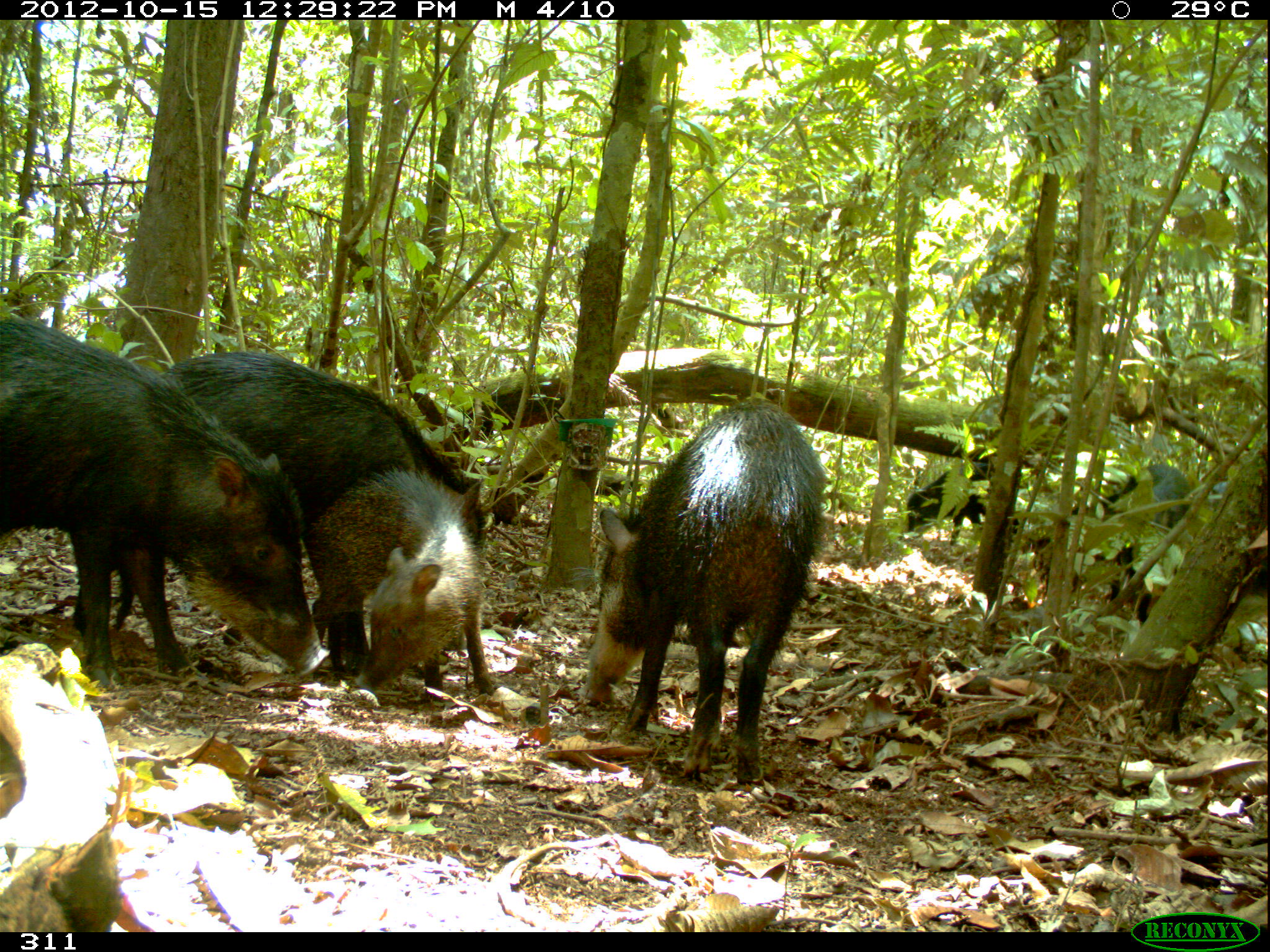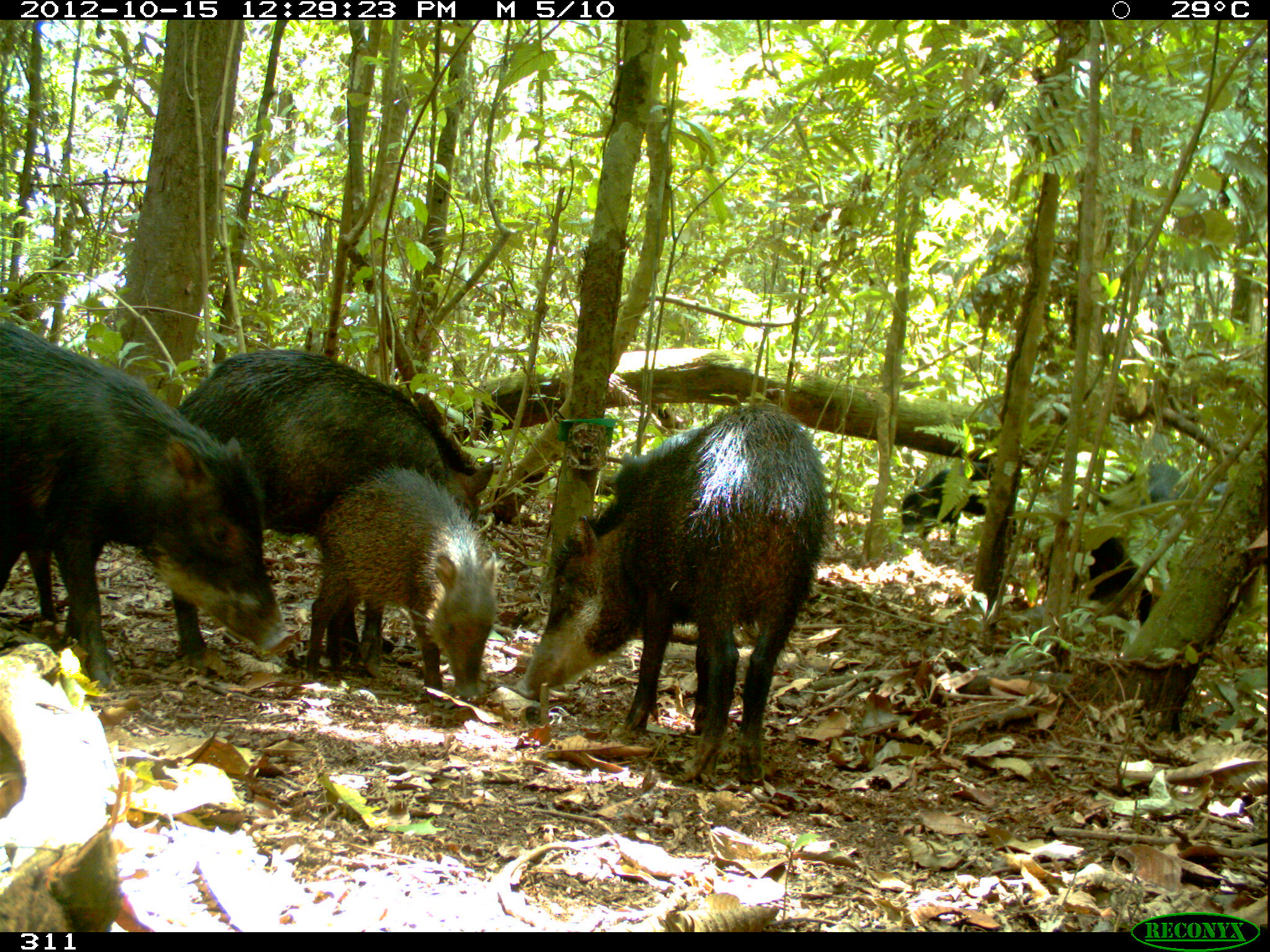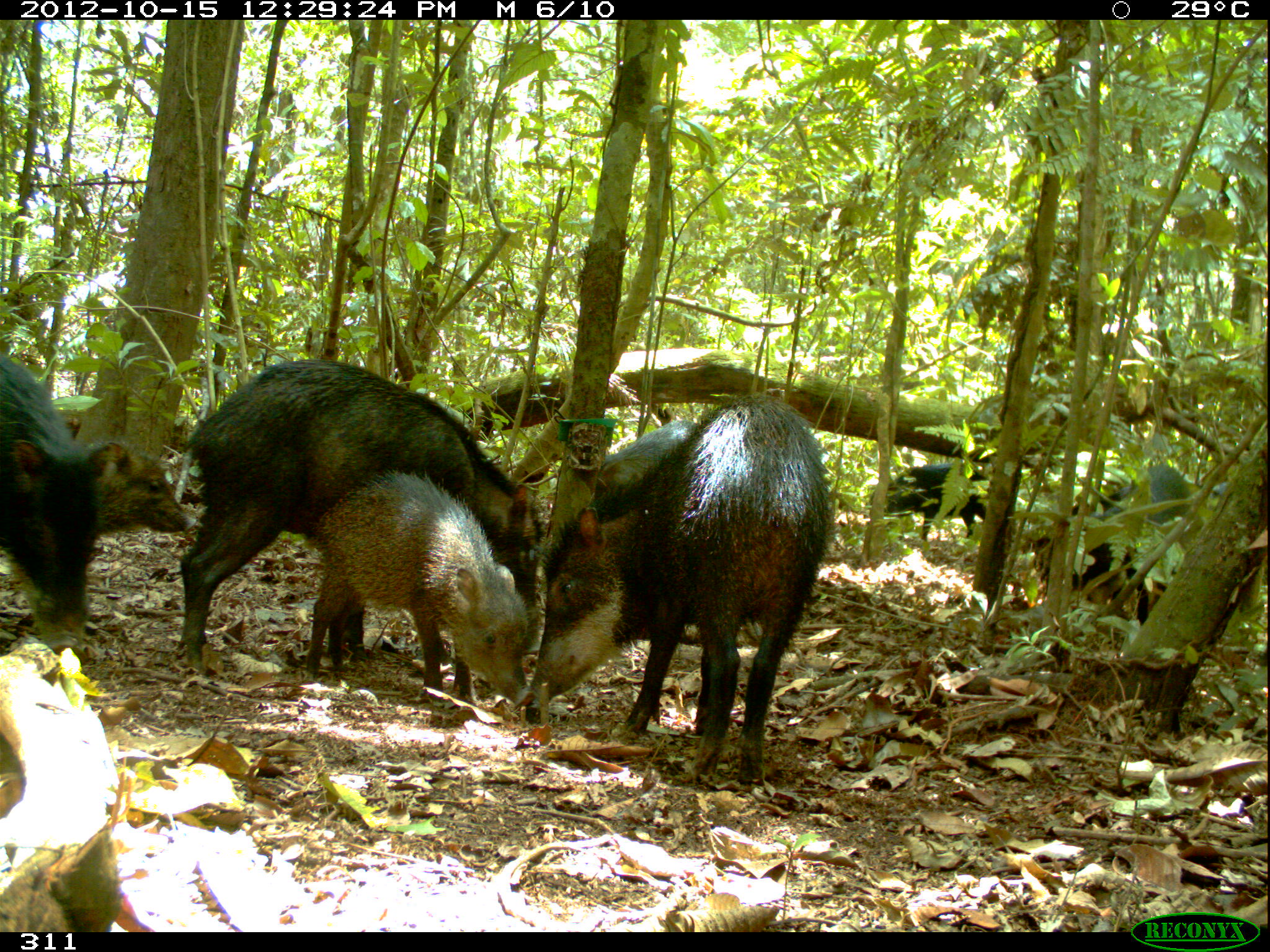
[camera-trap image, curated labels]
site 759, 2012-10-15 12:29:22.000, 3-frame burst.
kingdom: Animalia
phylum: Chordata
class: Mammalia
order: Artiodactyla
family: Tayassuidae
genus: Tayassu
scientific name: Tayassu pecari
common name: white-lipped peccary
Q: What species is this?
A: Tayassu pecari (white-lipped peccary).